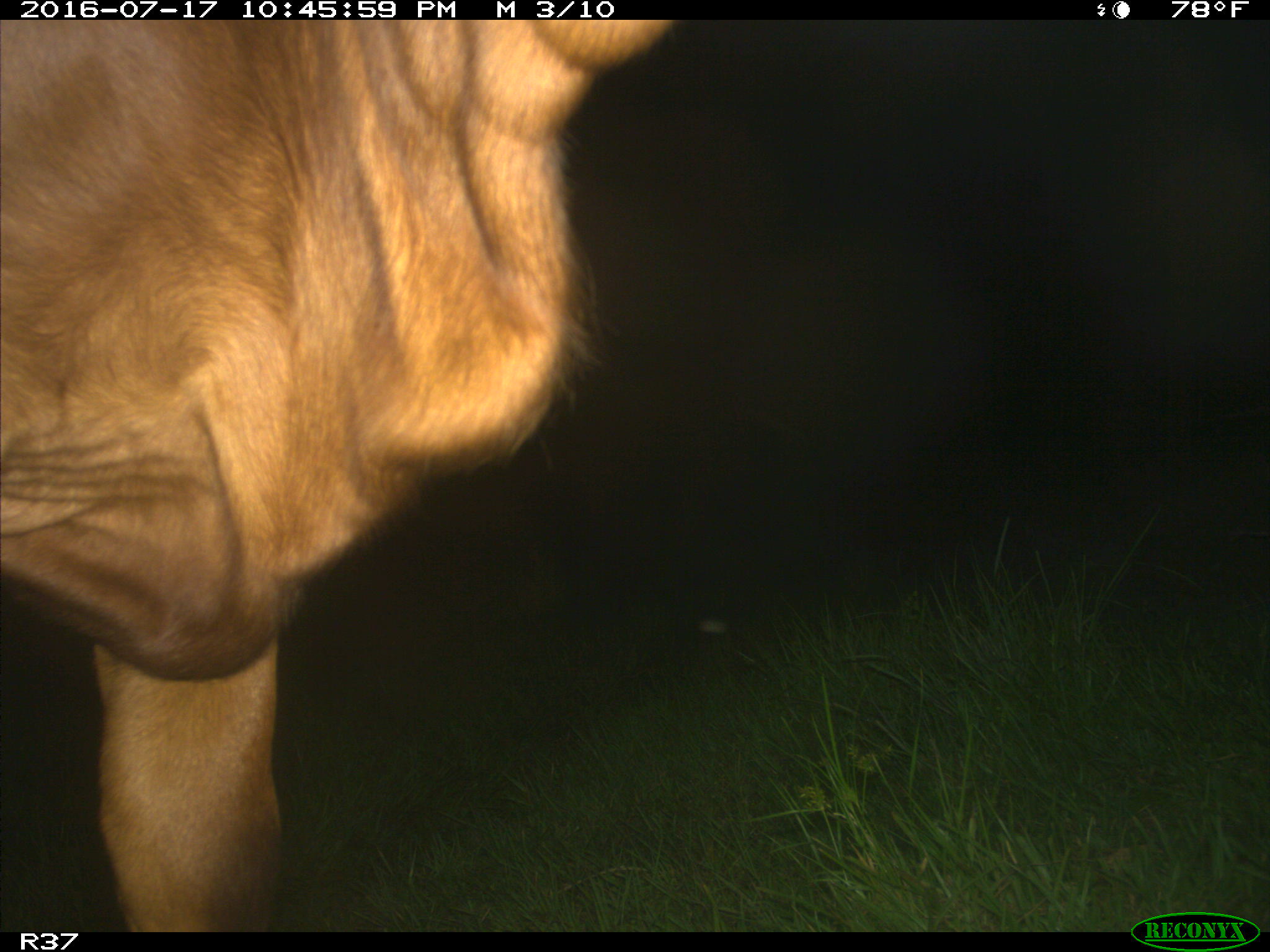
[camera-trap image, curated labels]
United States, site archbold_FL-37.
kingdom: Animalia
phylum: Chordata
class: Mammalia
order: Artiodactyla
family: Bovidae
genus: Bos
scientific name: Bos taurus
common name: domestic cow